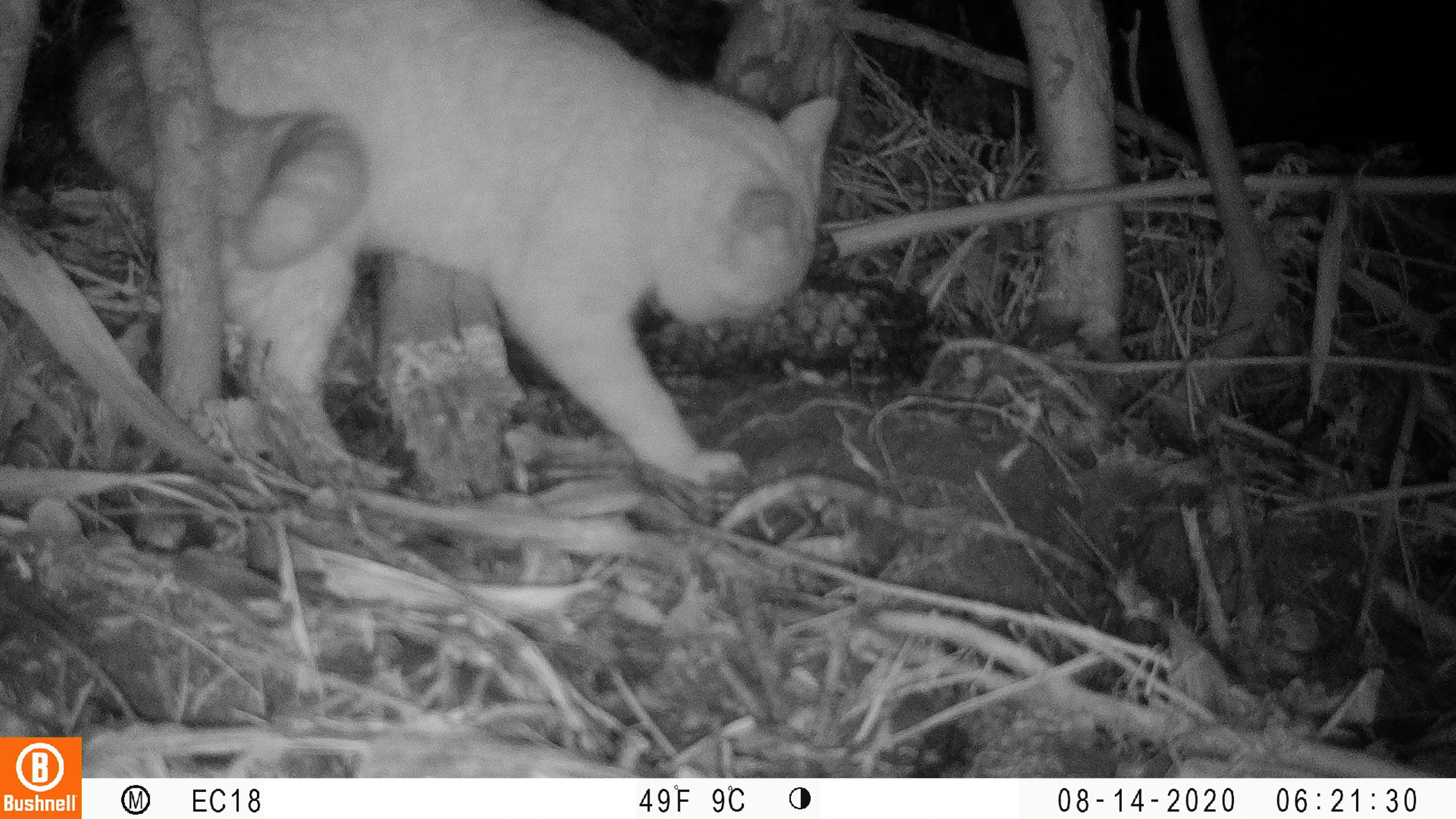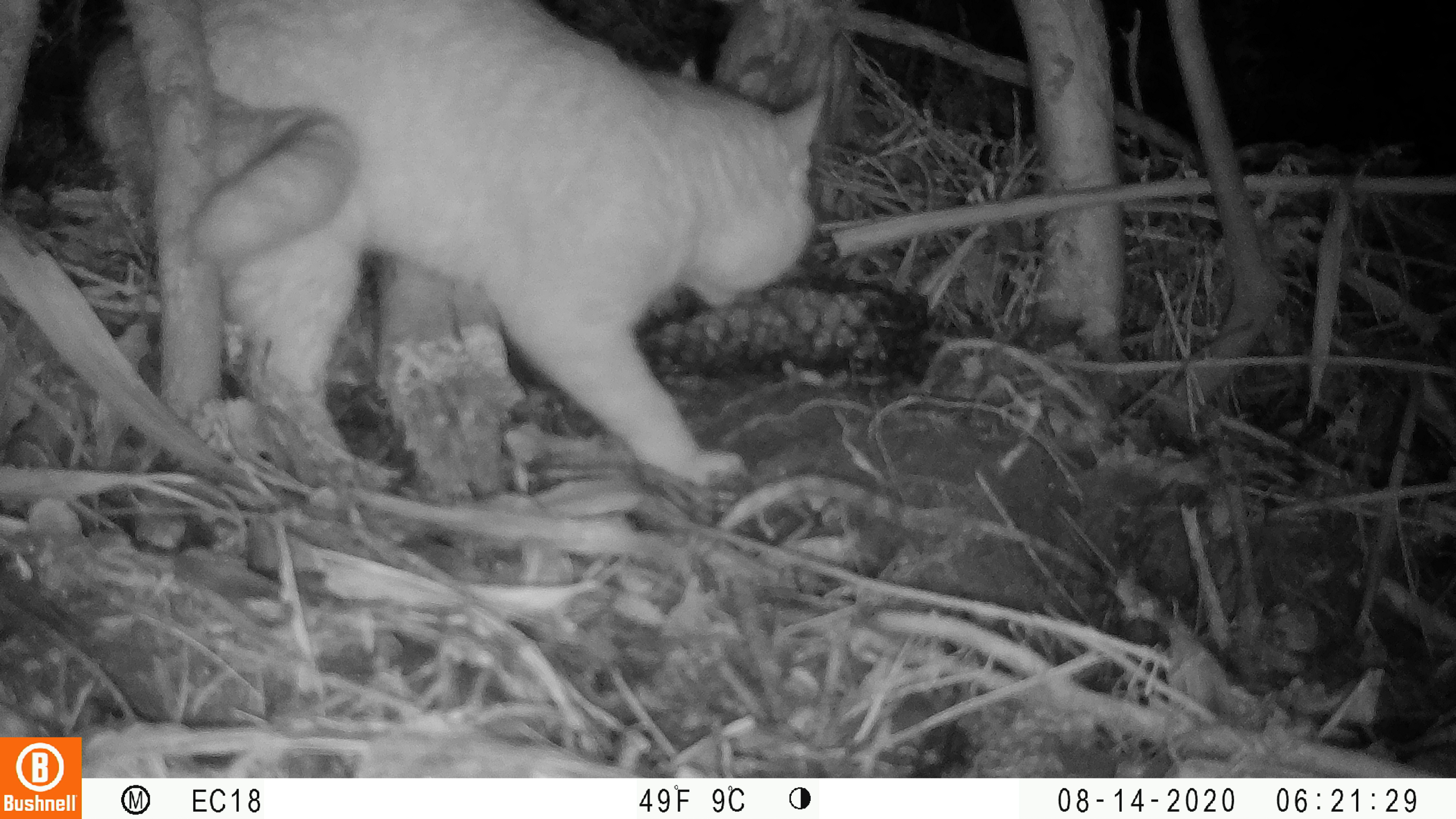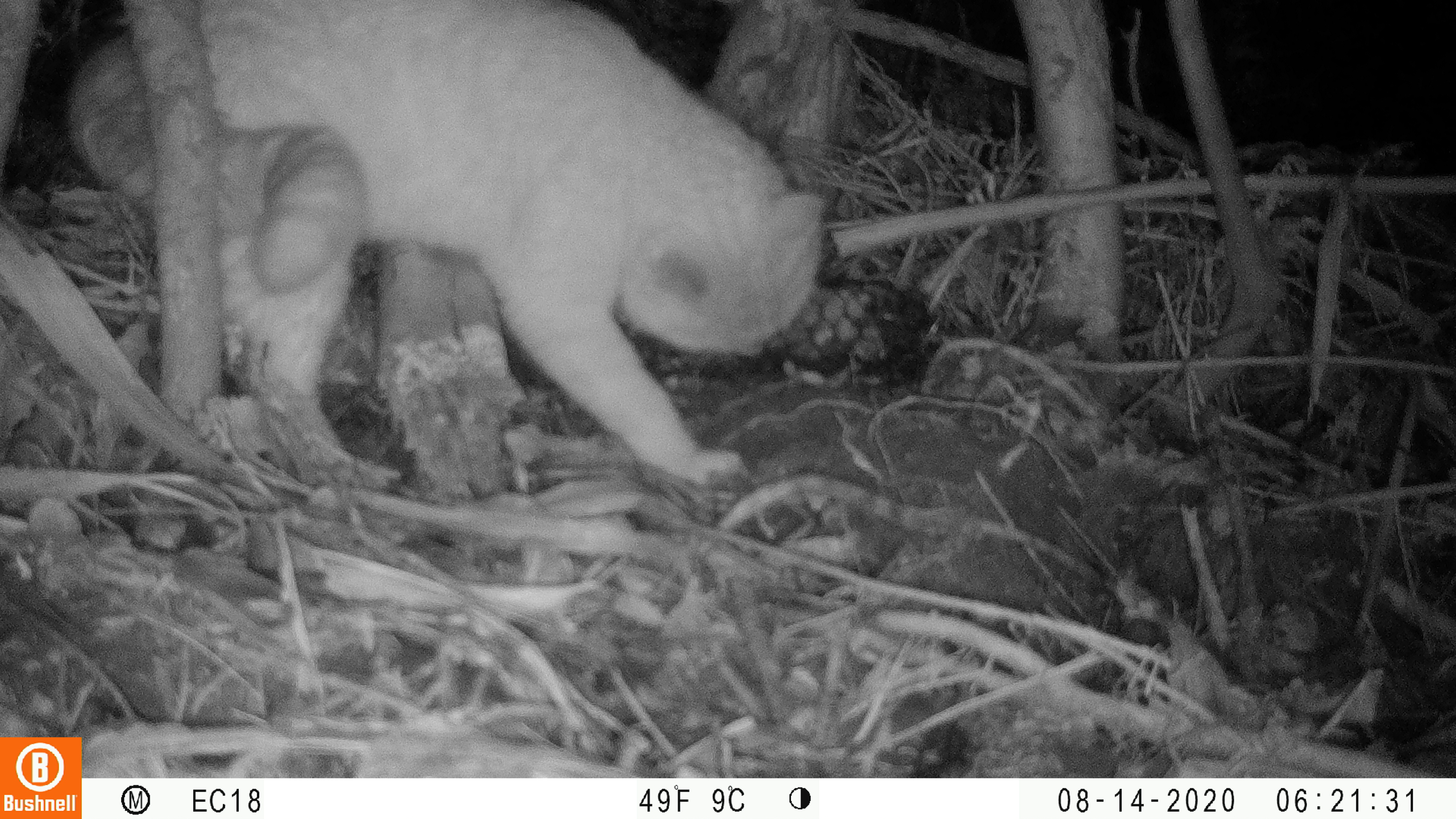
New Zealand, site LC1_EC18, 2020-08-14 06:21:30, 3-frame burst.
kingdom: Animalia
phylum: Chordata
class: Mammalia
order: Carnivora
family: Felidae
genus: Felis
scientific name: Felis catus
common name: domestic cat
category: cat